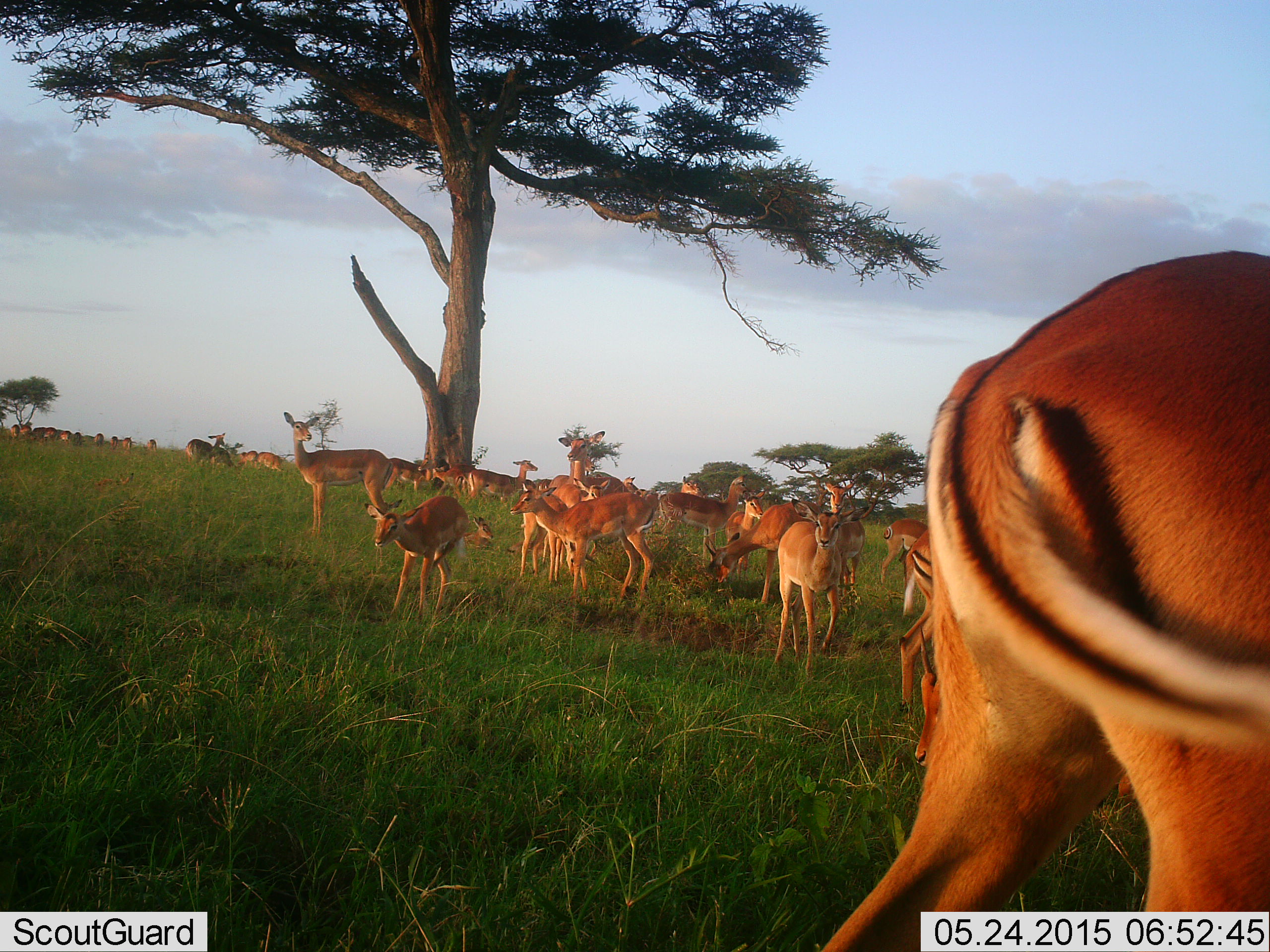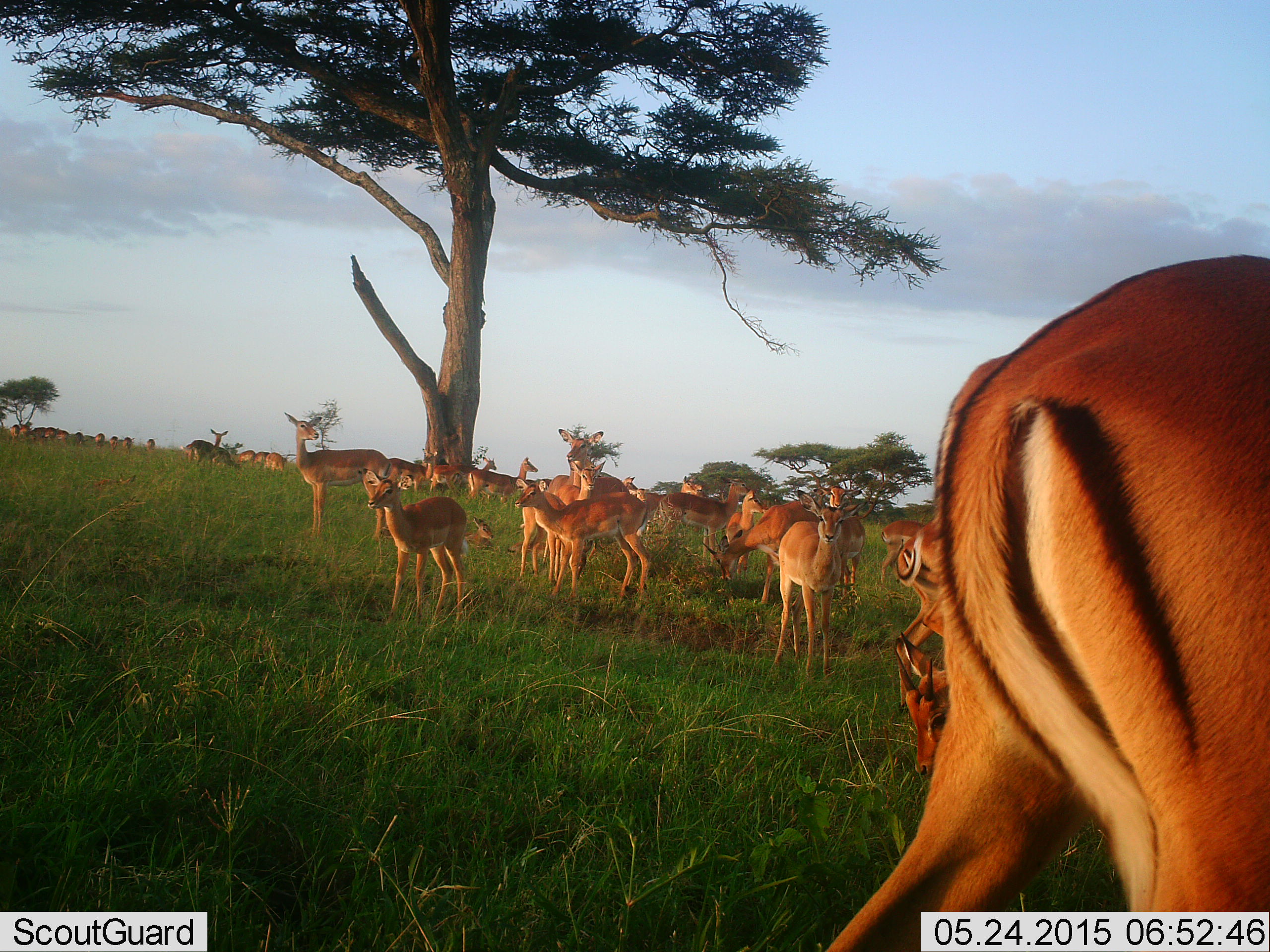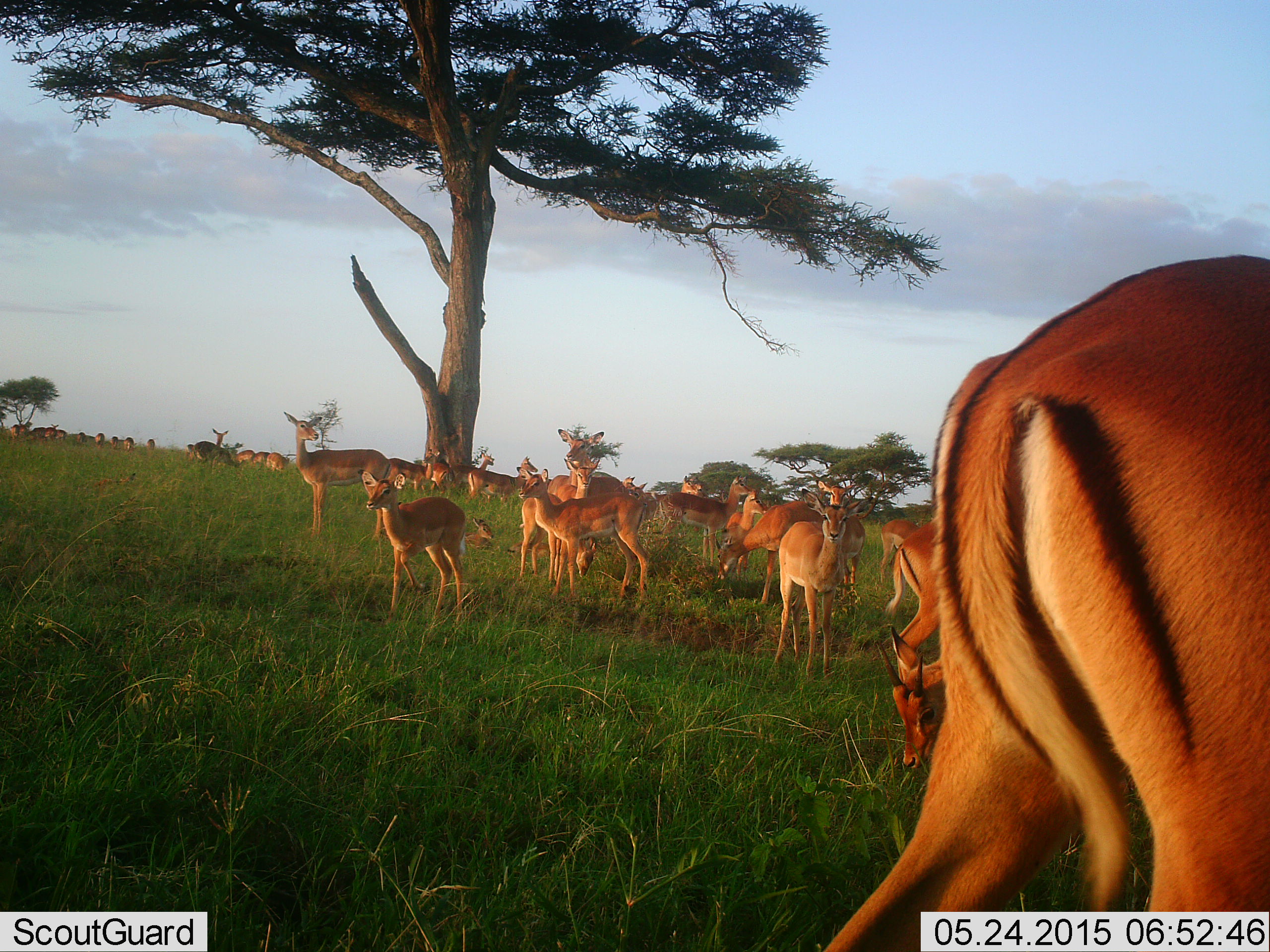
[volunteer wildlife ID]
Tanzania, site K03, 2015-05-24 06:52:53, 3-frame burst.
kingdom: Animalia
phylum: Chordata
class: Mammalia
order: Artiodactyla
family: Bovidae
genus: Aepyceros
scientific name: Aepyceros melampus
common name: impala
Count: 11-50.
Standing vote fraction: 90%.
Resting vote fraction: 10%.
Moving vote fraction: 30%.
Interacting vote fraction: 0%.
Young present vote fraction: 40%.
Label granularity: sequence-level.